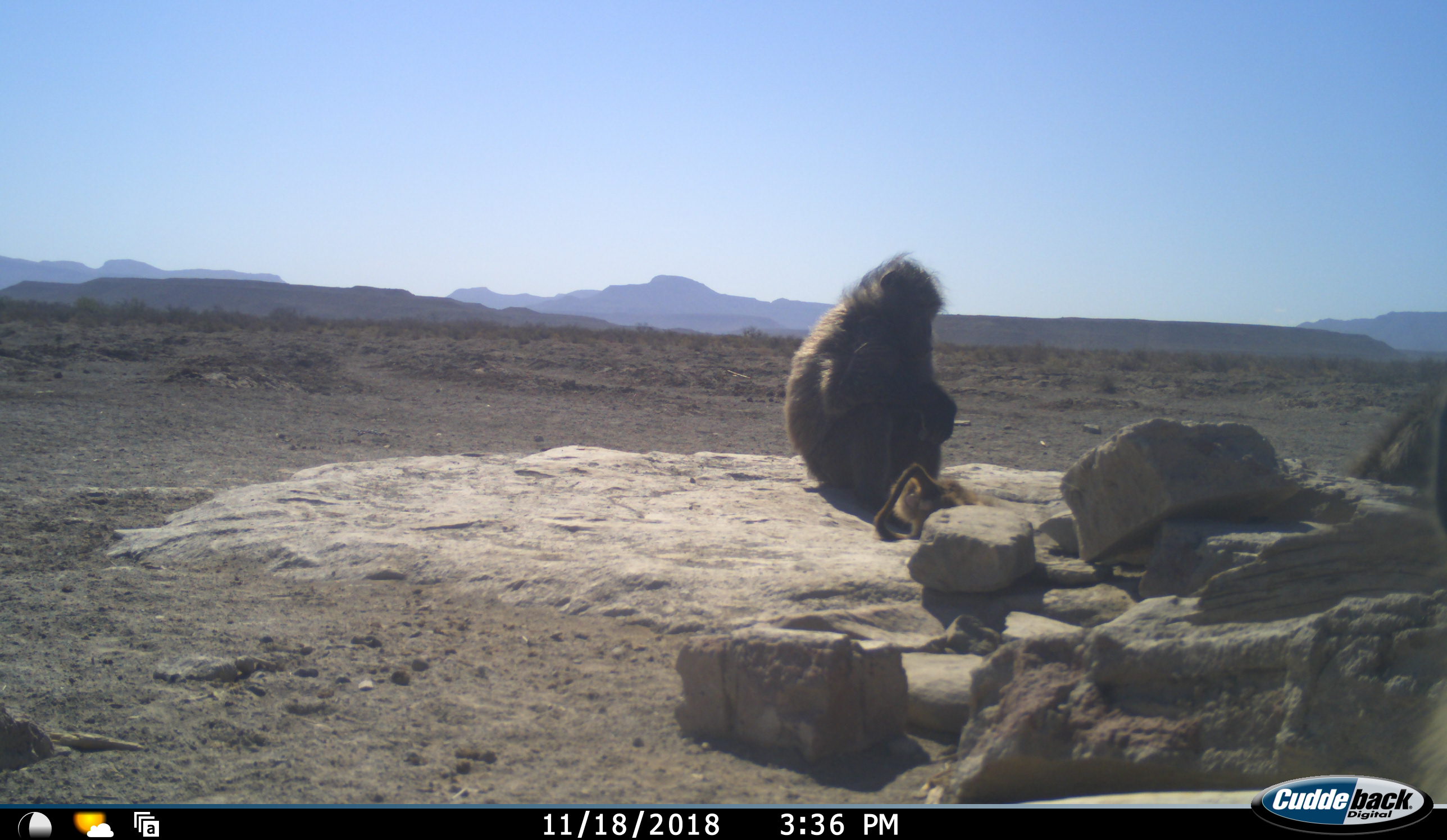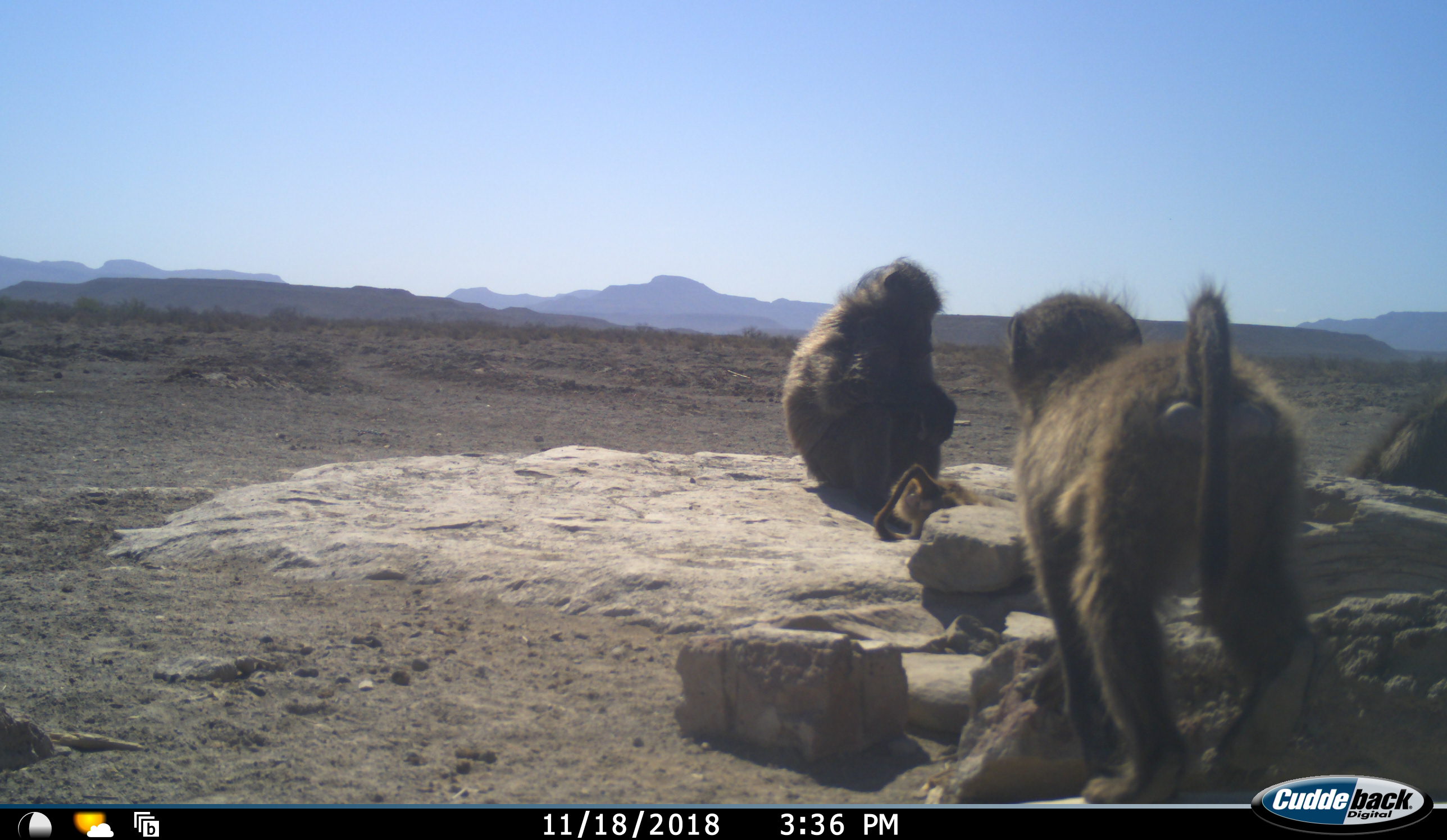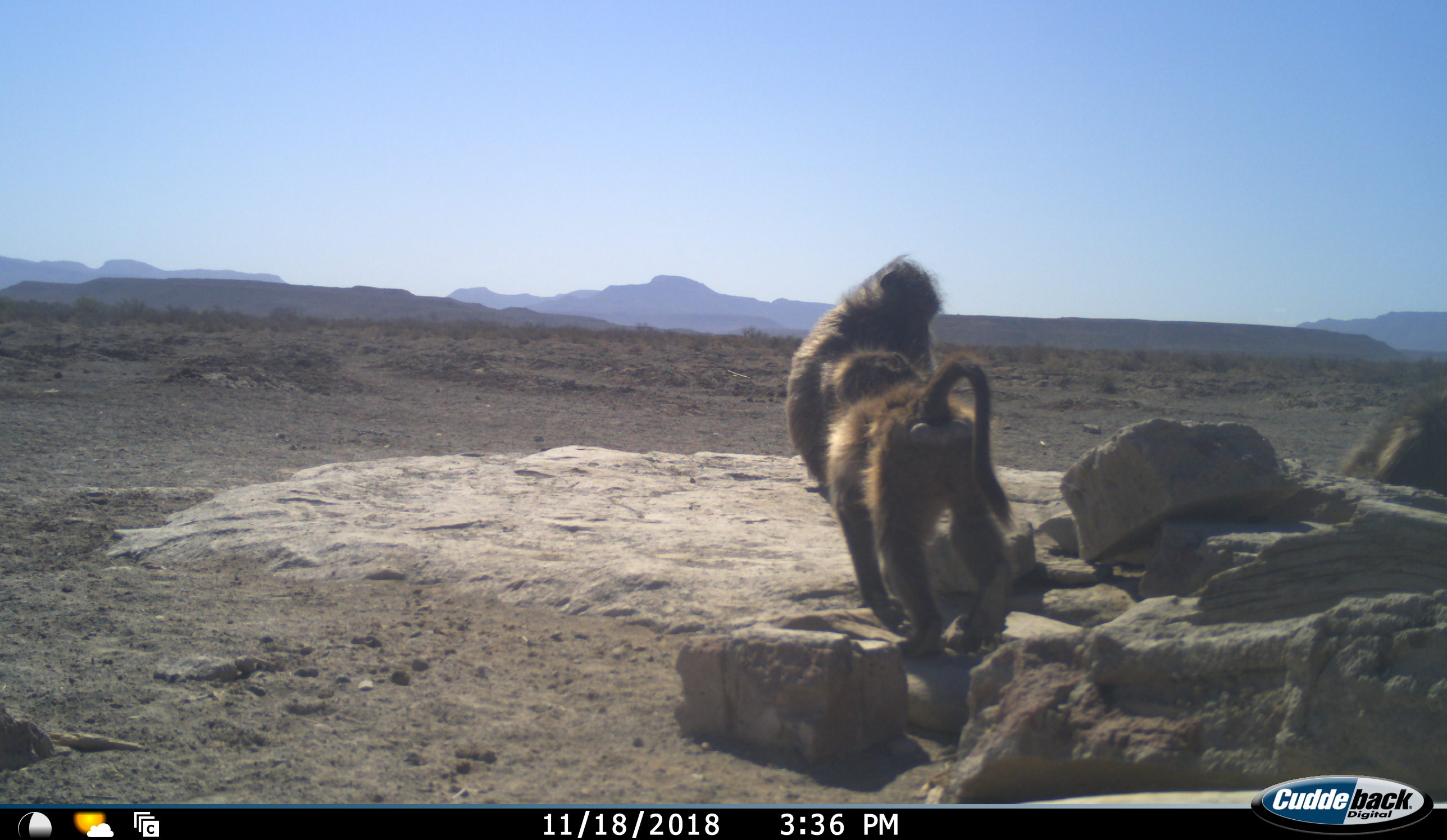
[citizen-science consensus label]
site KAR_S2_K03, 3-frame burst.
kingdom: Animalia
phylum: Chordata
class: Mammalia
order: Primates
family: Cercopithecidae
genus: Papio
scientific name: Papio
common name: baboon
Baboon (Papio), count 4. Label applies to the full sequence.